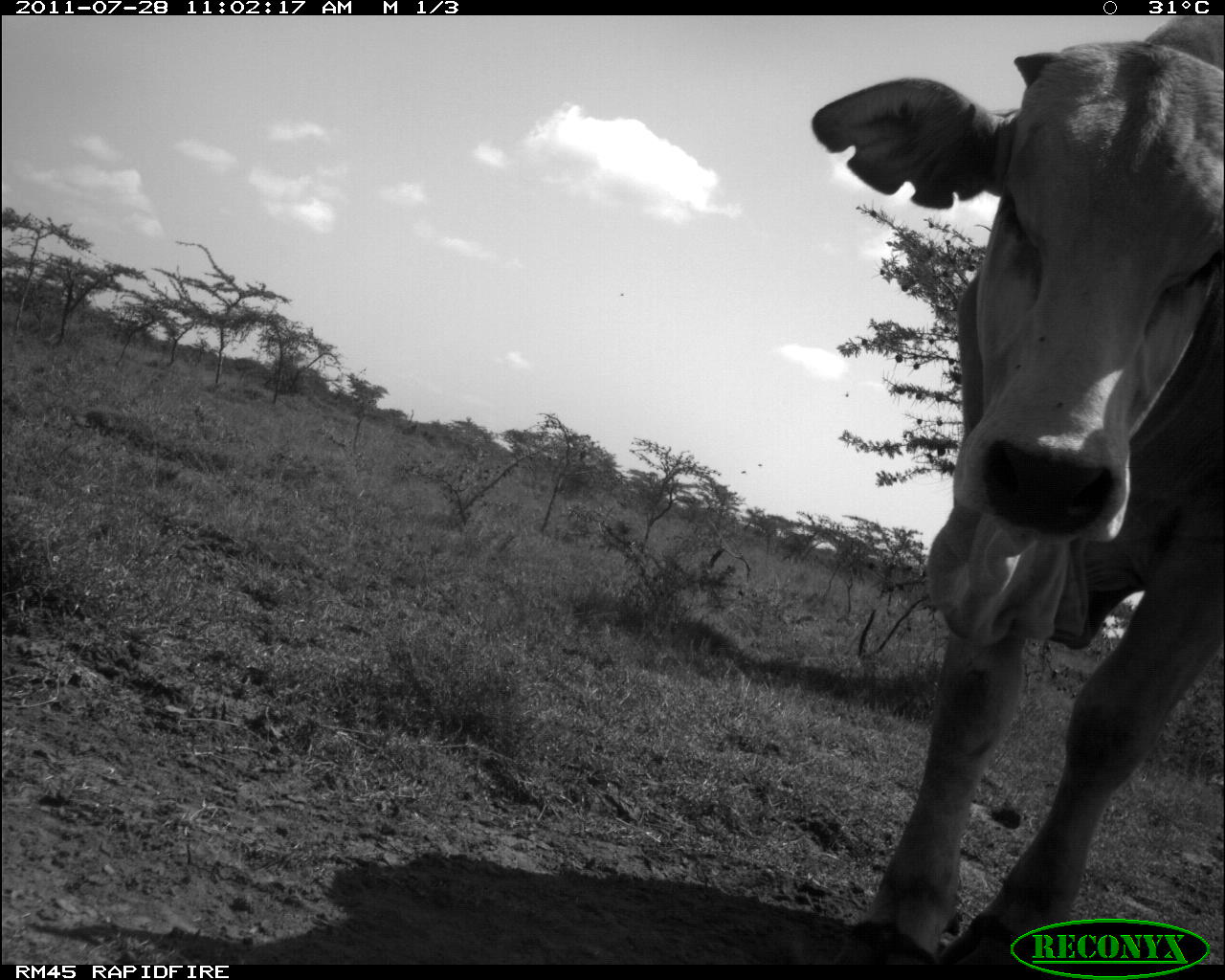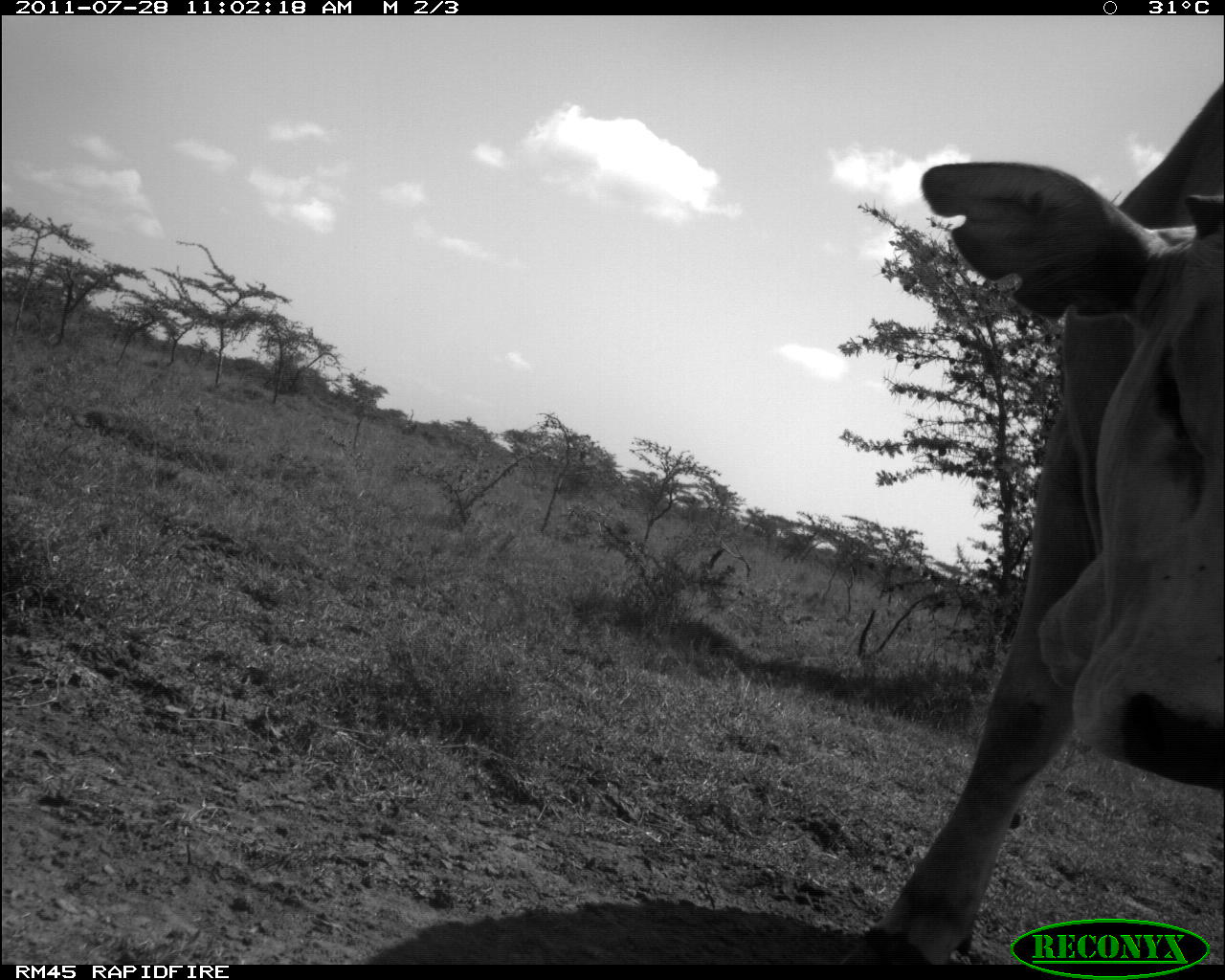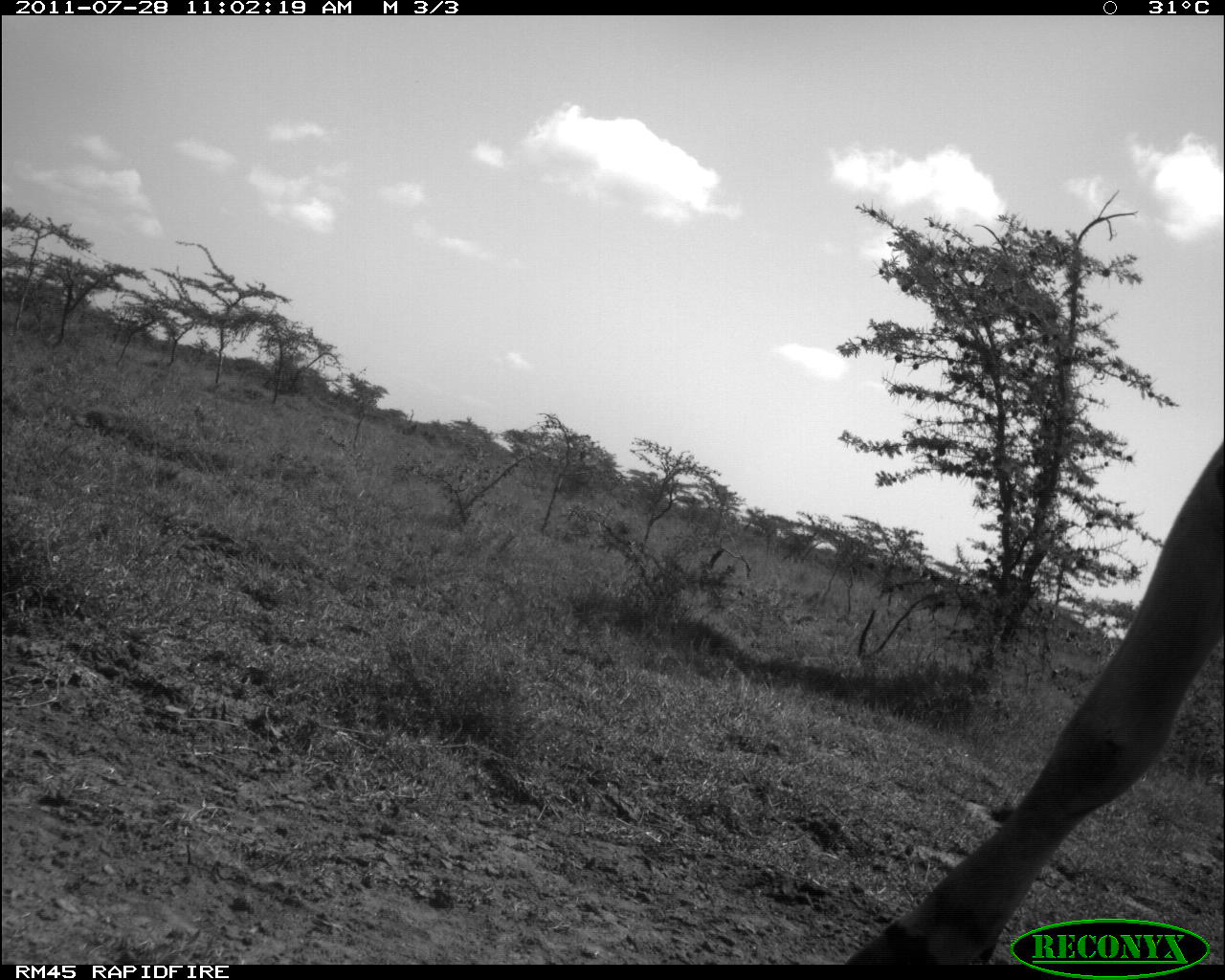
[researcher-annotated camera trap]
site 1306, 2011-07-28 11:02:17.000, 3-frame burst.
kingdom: Animalia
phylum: Chordata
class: Mammalia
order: Artiodactyla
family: Bovidae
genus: Bos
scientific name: Bos taurus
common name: domestic cattle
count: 1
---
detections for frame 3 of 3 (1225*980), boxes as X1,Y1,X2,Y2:
bos taurus: 845,438,1224,966